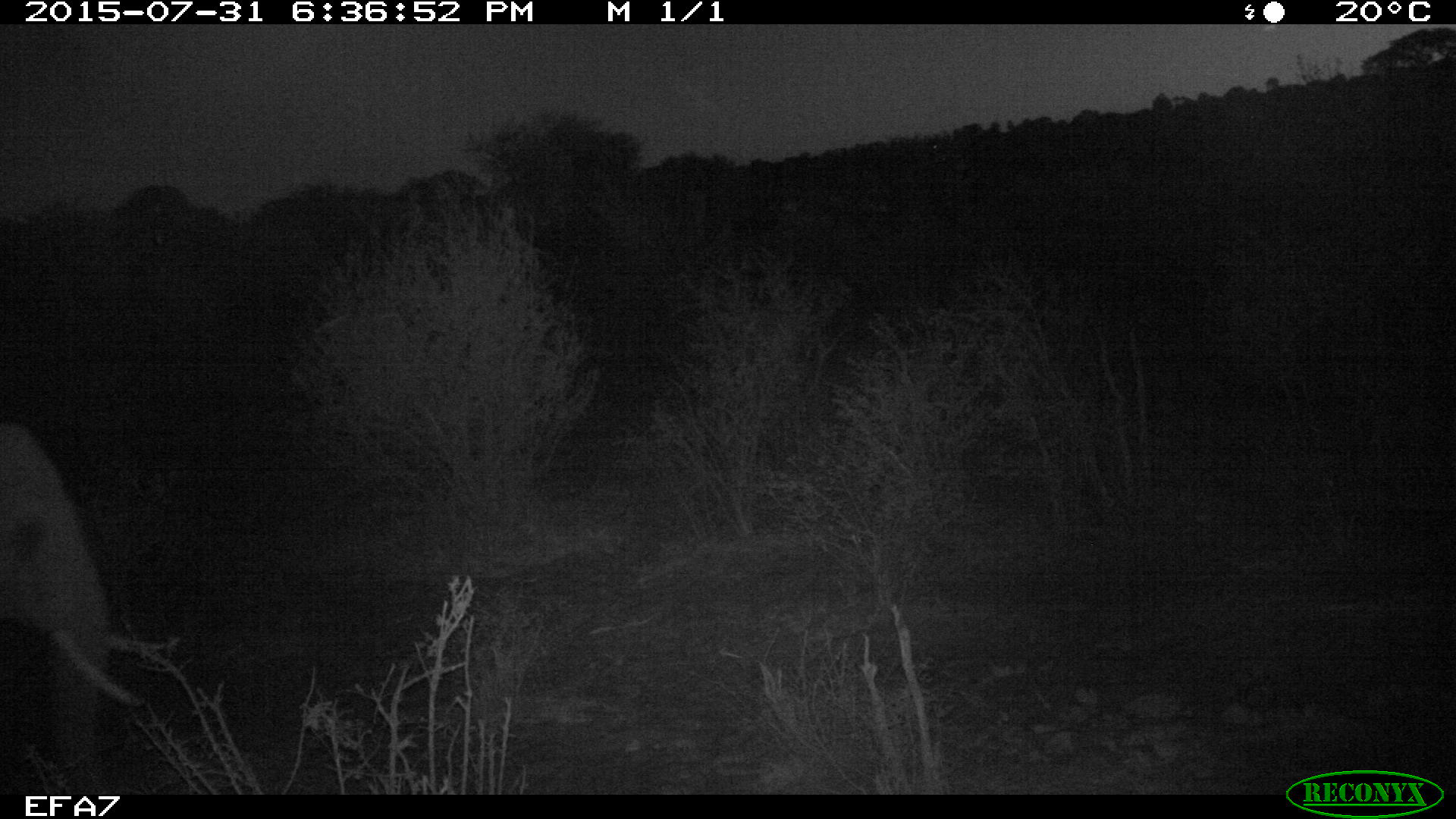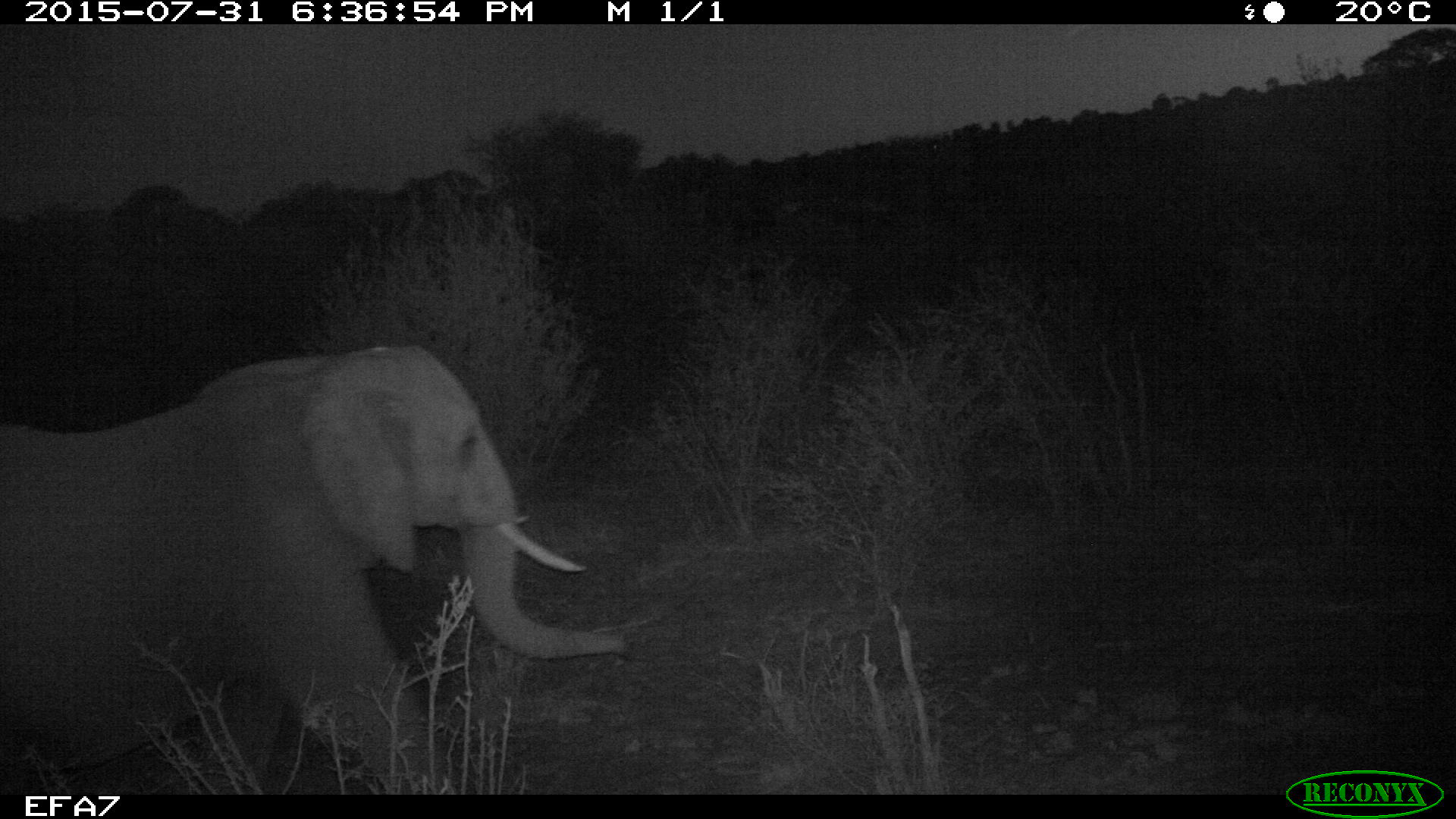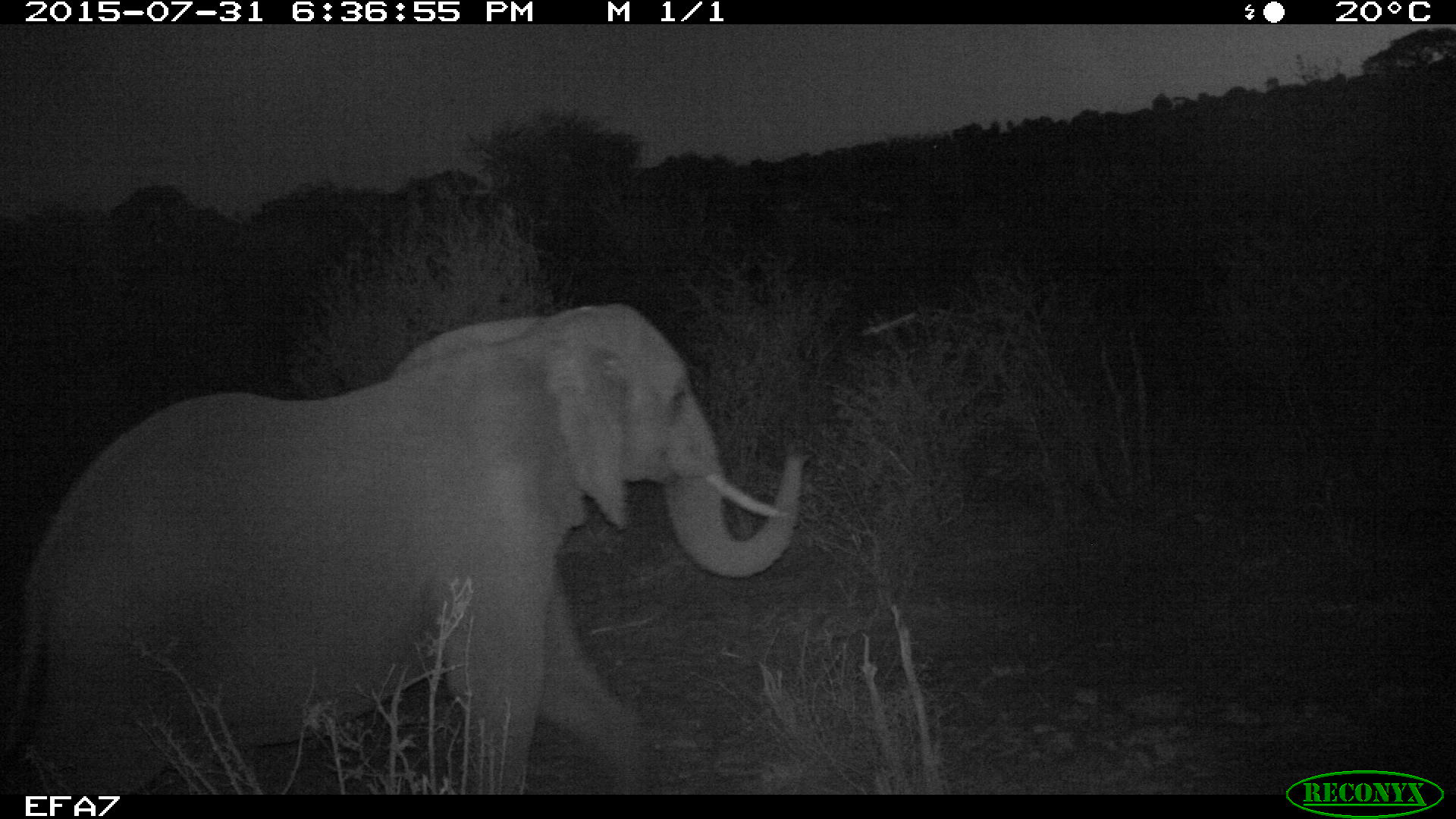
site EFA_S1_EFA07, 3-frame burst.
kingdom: Animalia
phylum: Chordata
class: Mammalia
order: Proboscidea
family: Elephantidae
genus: Loxodonta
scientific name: Loxodonta africana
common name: african bush elephant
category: elephant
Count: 1.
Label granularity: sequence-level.